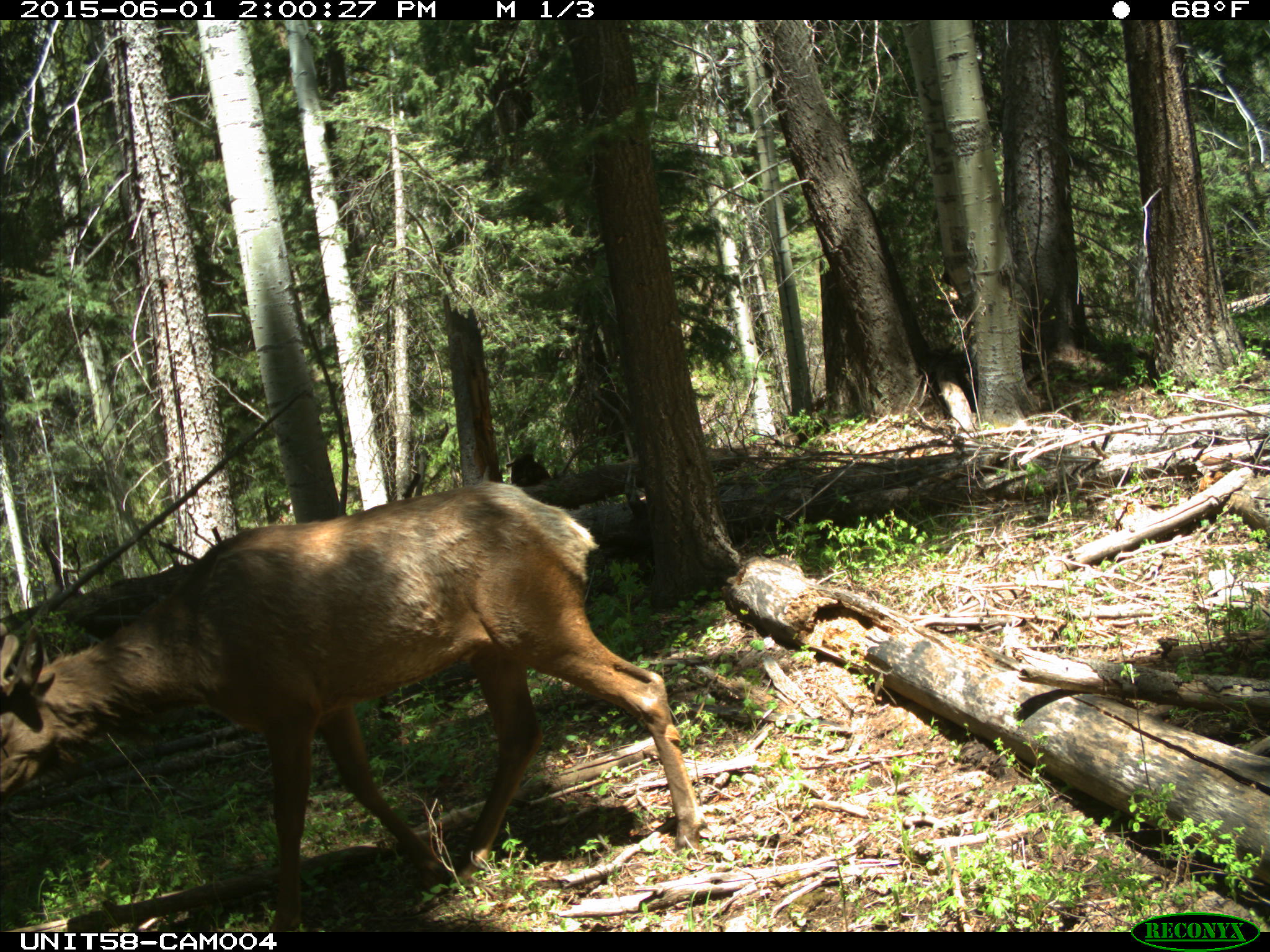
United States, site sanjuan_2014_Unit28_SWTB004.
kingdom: Animalia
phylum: Chordata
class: Mammalia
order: Artiodactyla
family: Cervidae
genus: Cervus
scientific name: Cervus elaphus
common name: red deer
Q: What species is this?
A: Cervus elaphus (red deer).